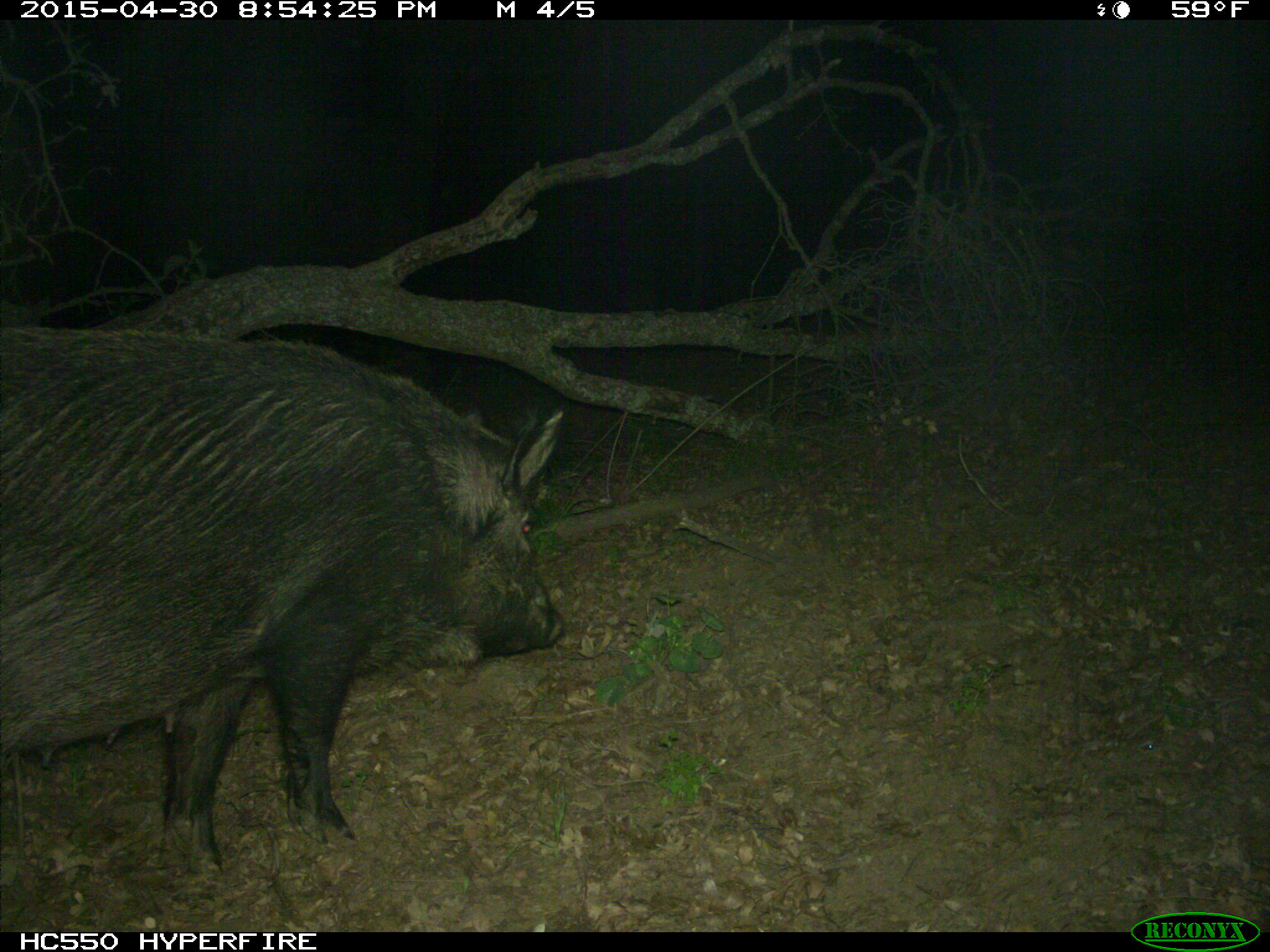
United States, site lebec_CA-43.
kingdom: Animalia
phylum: Chordata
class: Mammalia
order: Artiodactyla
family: Suidae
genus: Sus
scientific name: Sus scrofa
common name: wild boar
Sus scrofa (wild boar).